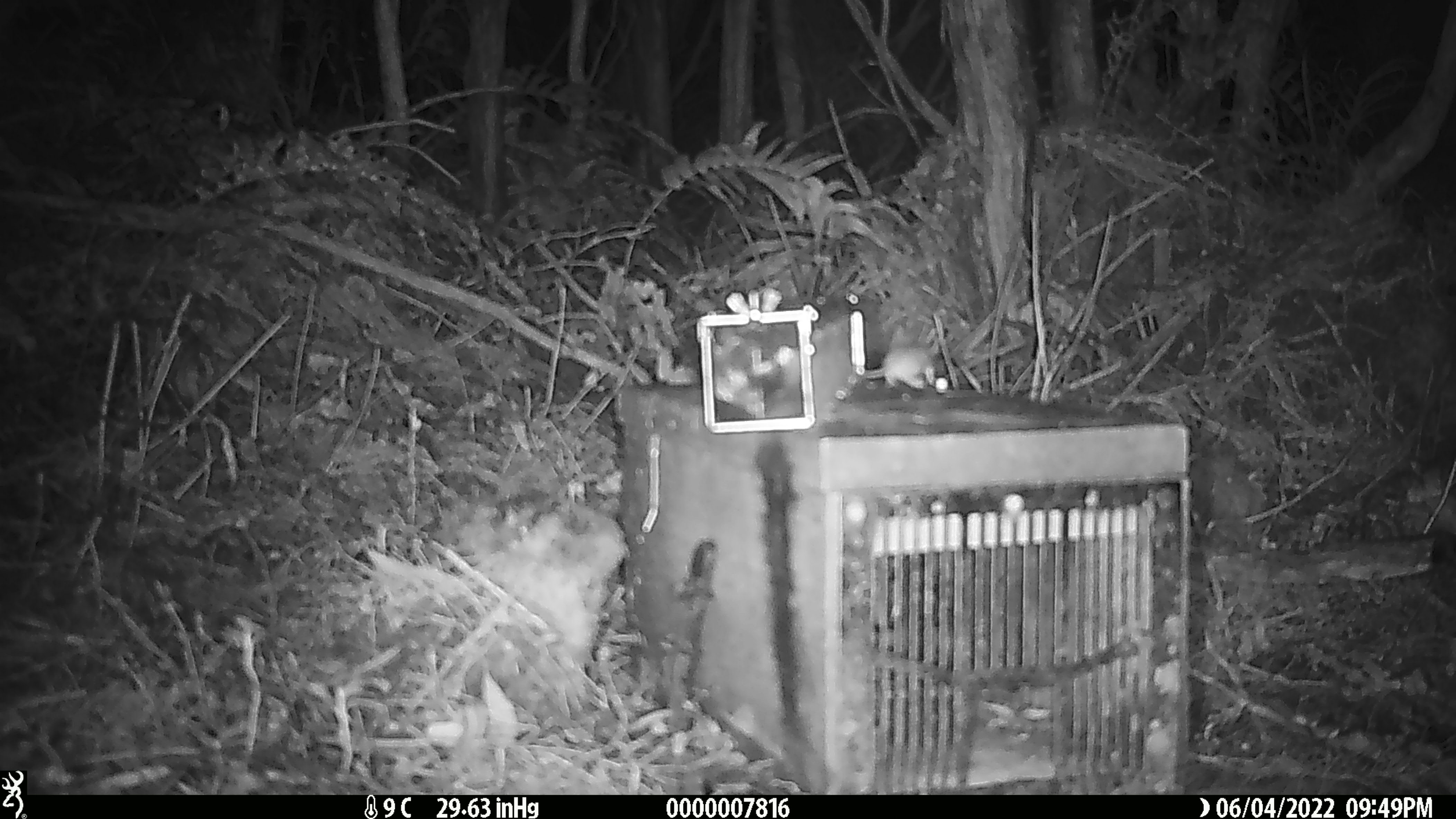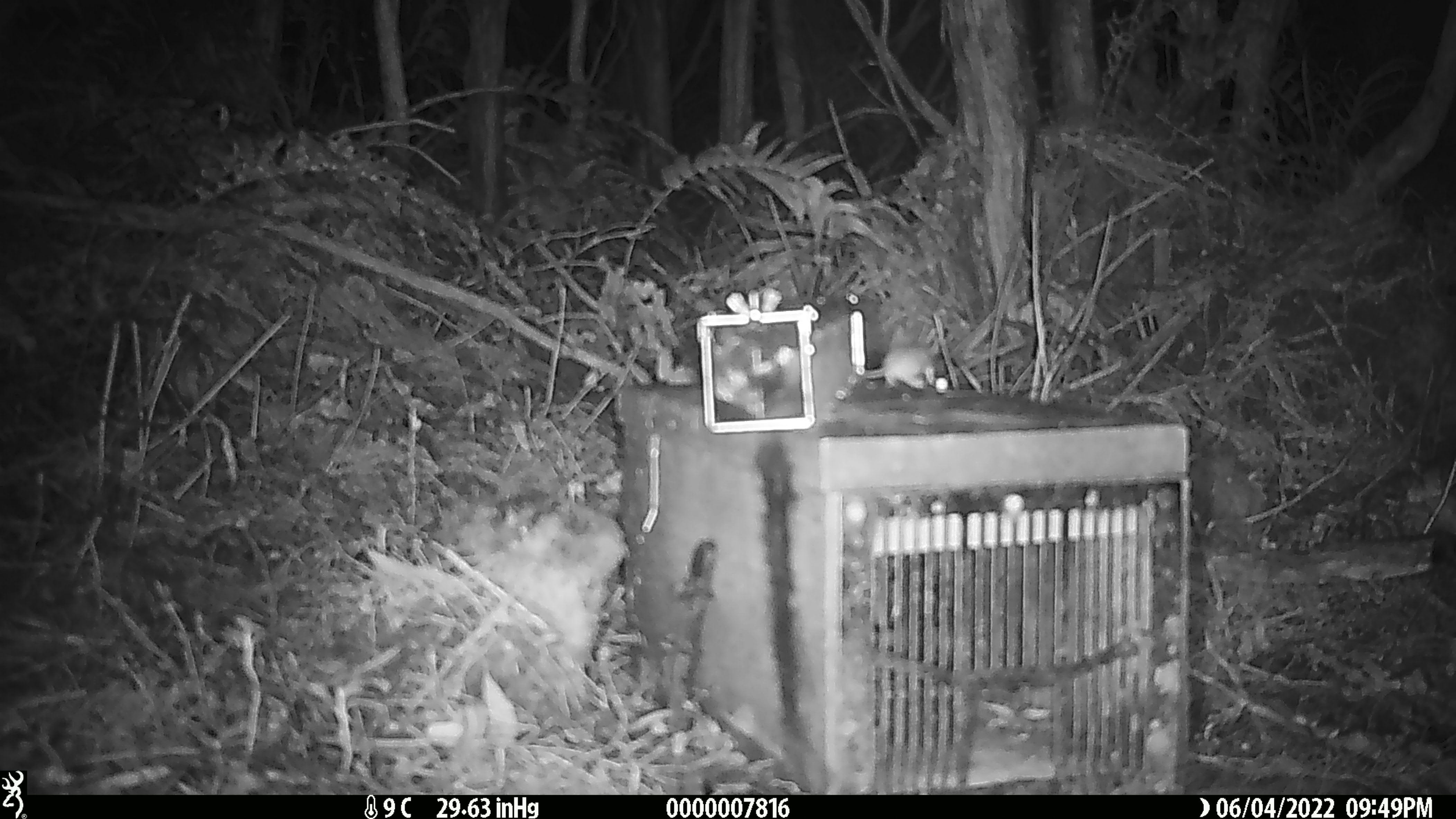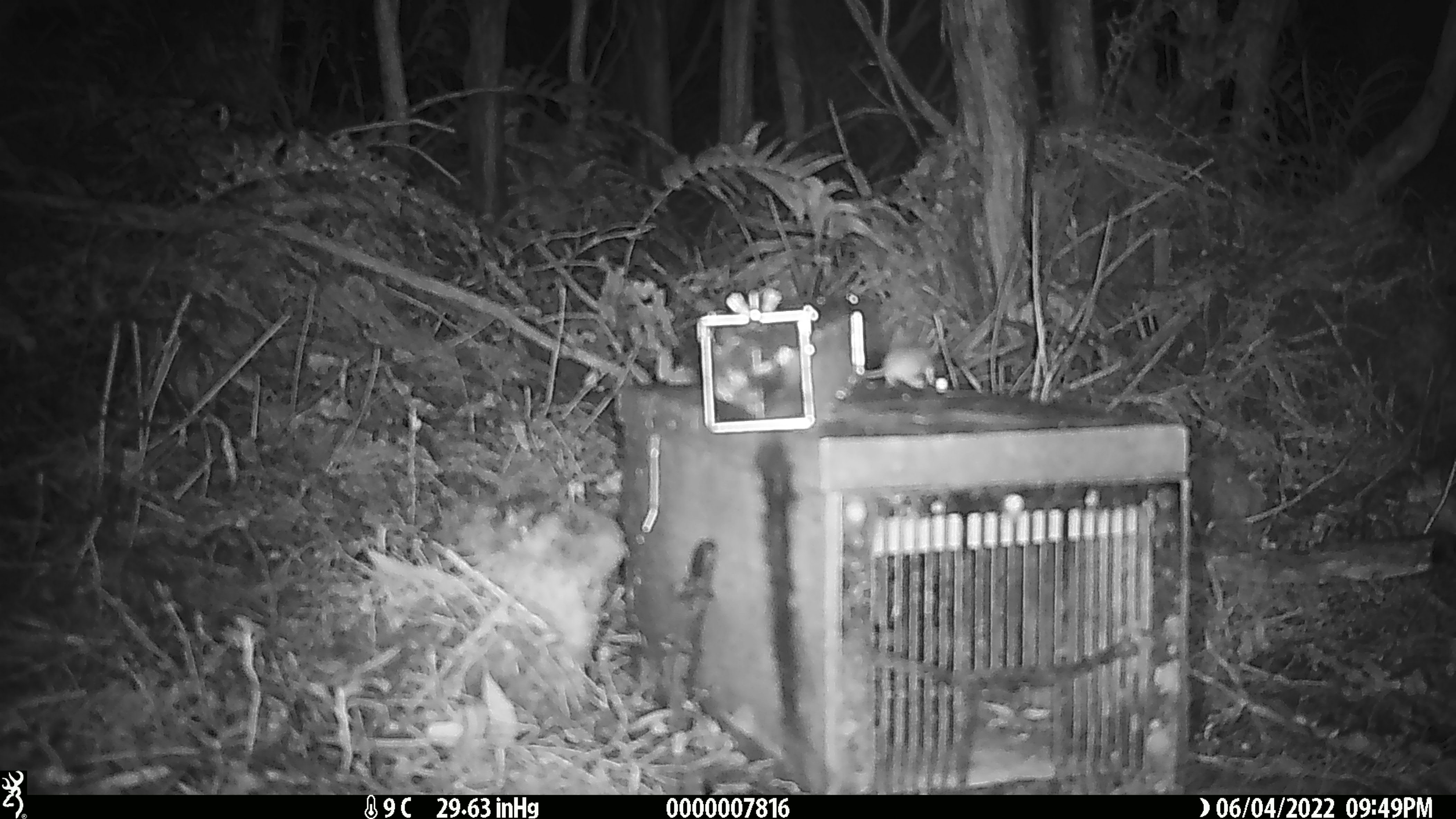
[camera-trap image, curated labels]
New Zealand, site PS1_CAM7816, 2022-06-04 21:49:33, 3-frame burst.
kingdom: Animalia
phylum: Chordata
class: Mammalia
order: Rodentia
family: Muridae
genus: Mus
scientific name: Mus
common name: mouse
Mouse (Mus).